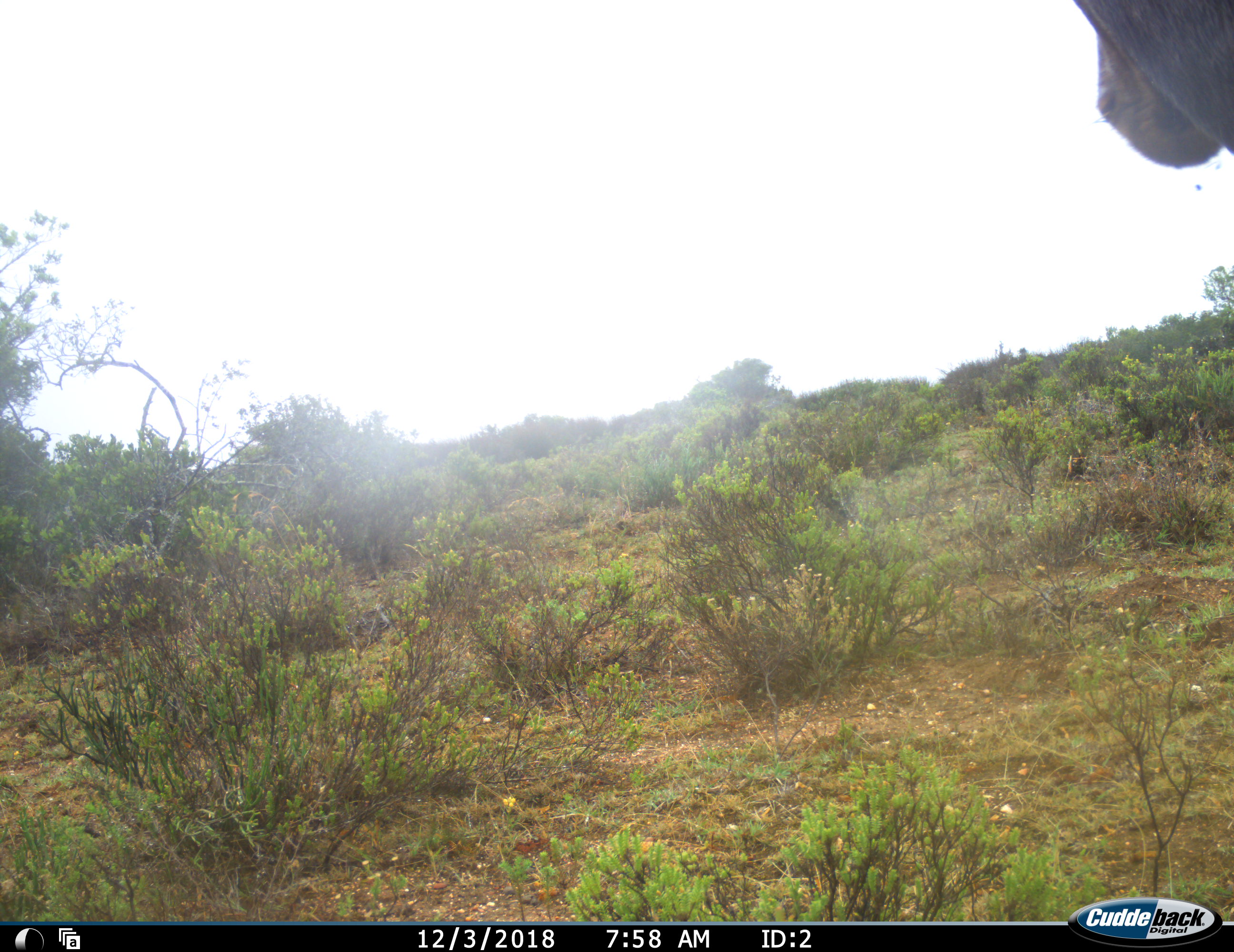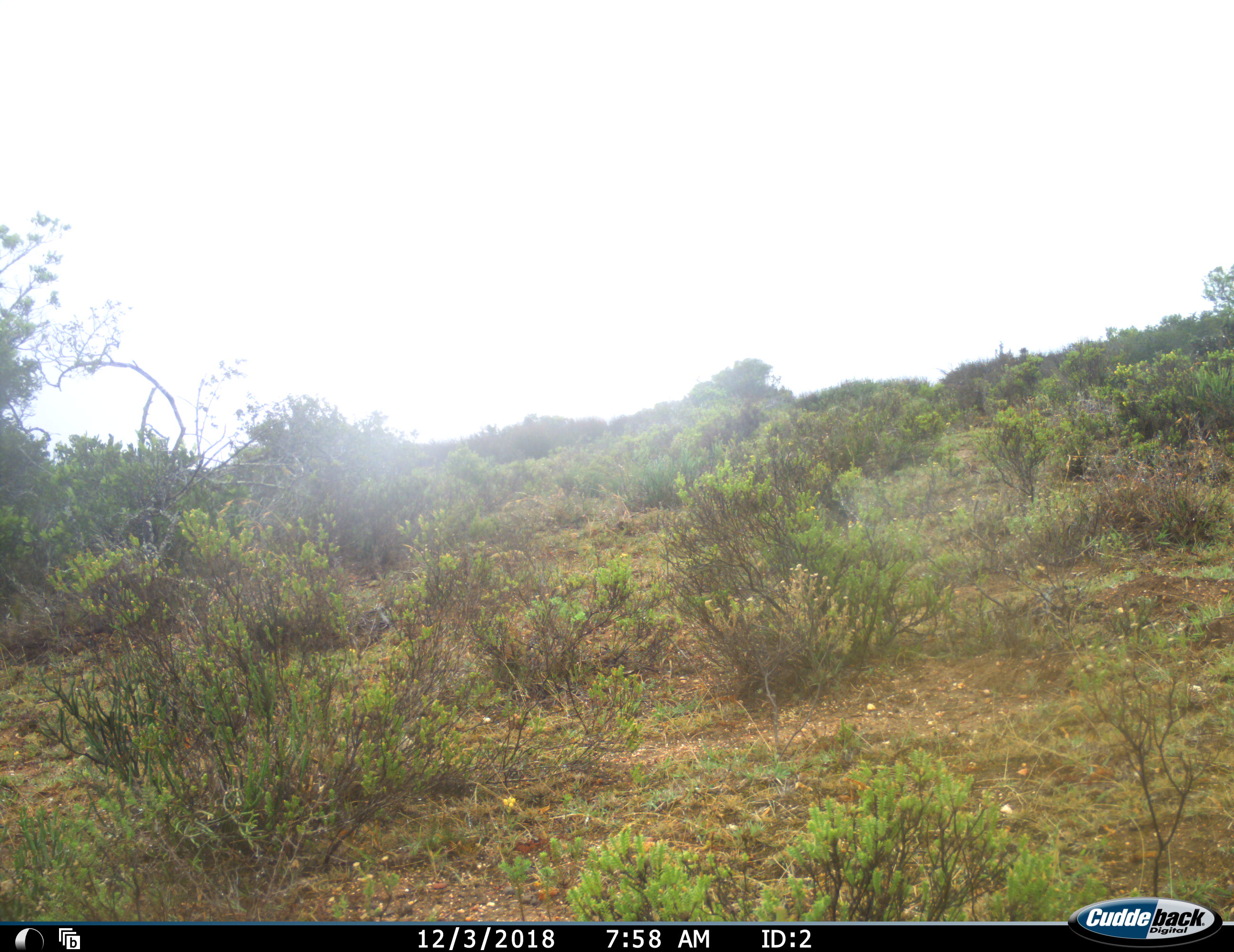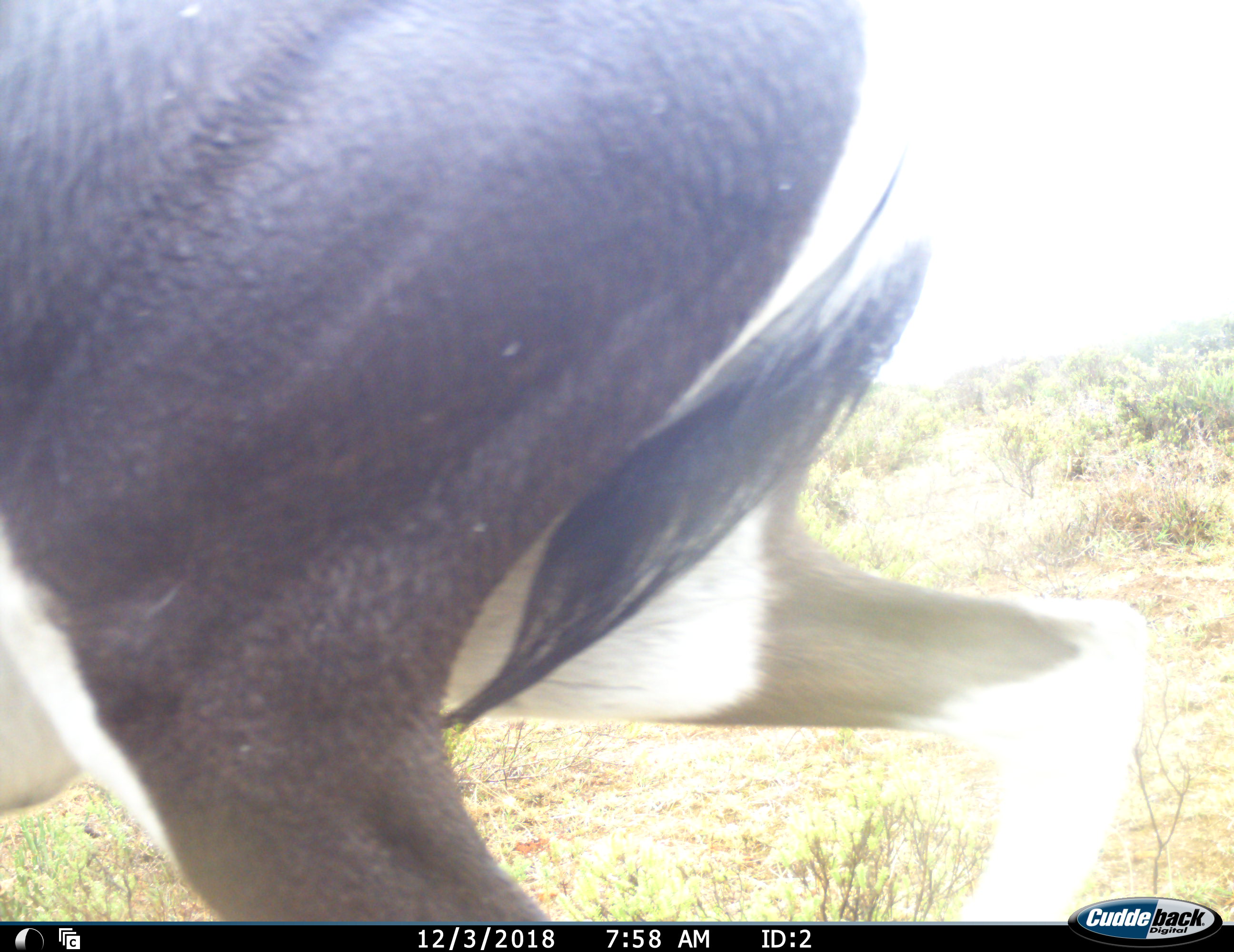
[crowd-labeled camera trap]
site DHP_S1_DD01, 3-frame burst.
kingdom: Animalia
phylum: Chordata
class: Mammalia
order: Artiodactyla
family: Bovidae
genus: Damaliscus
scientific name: Damaliscus pygargus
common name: bontebok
Bontebok (Damaliscus pygargus), count 1. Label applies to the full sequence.